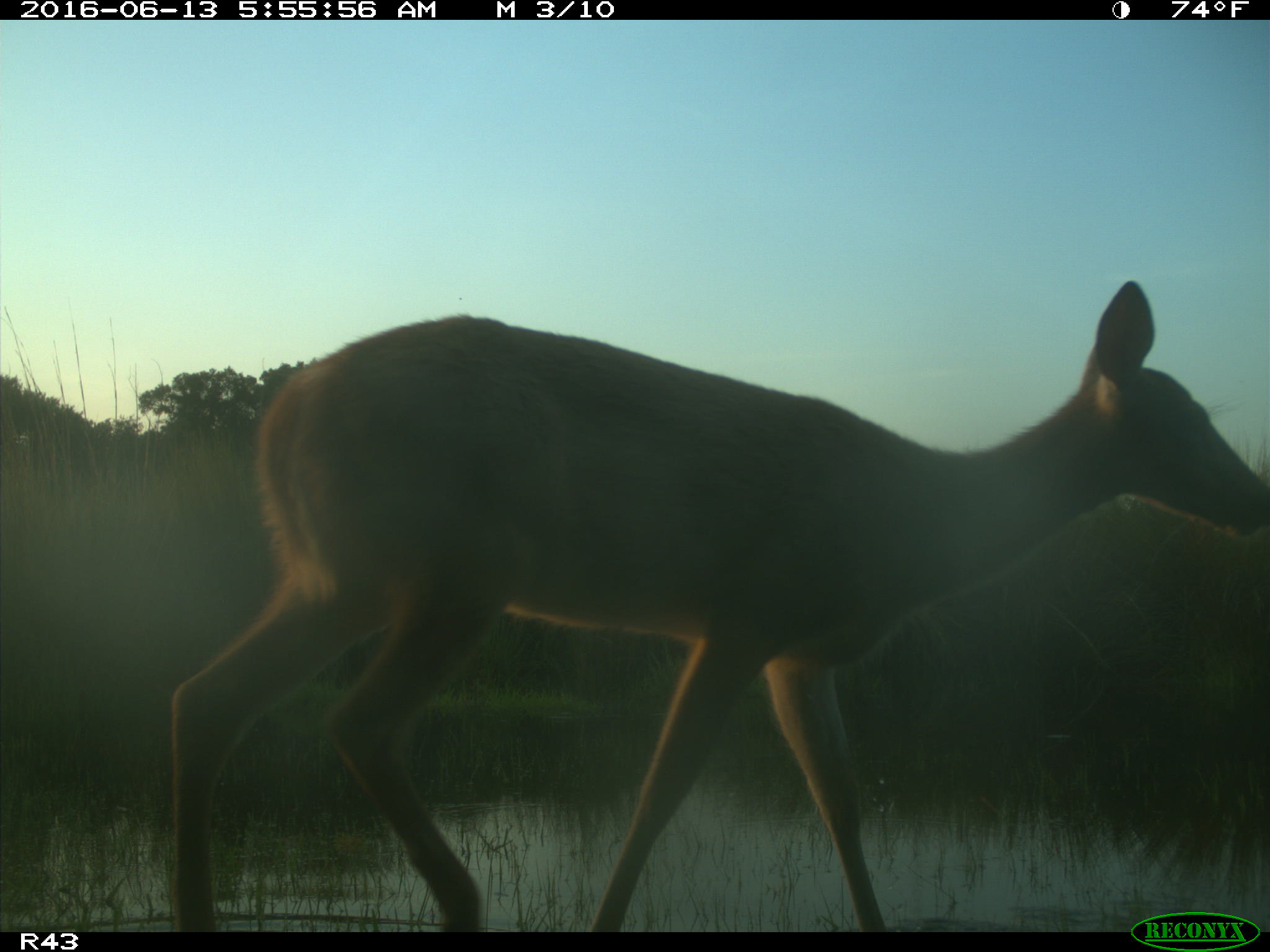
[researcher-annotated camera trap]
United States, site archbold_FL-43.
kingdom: Animalia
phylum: Chordata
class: Mammalia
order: Artiodactyla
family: Cervidae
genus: Odocoileus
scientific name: Odocoileus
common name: deer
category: unidentified deer